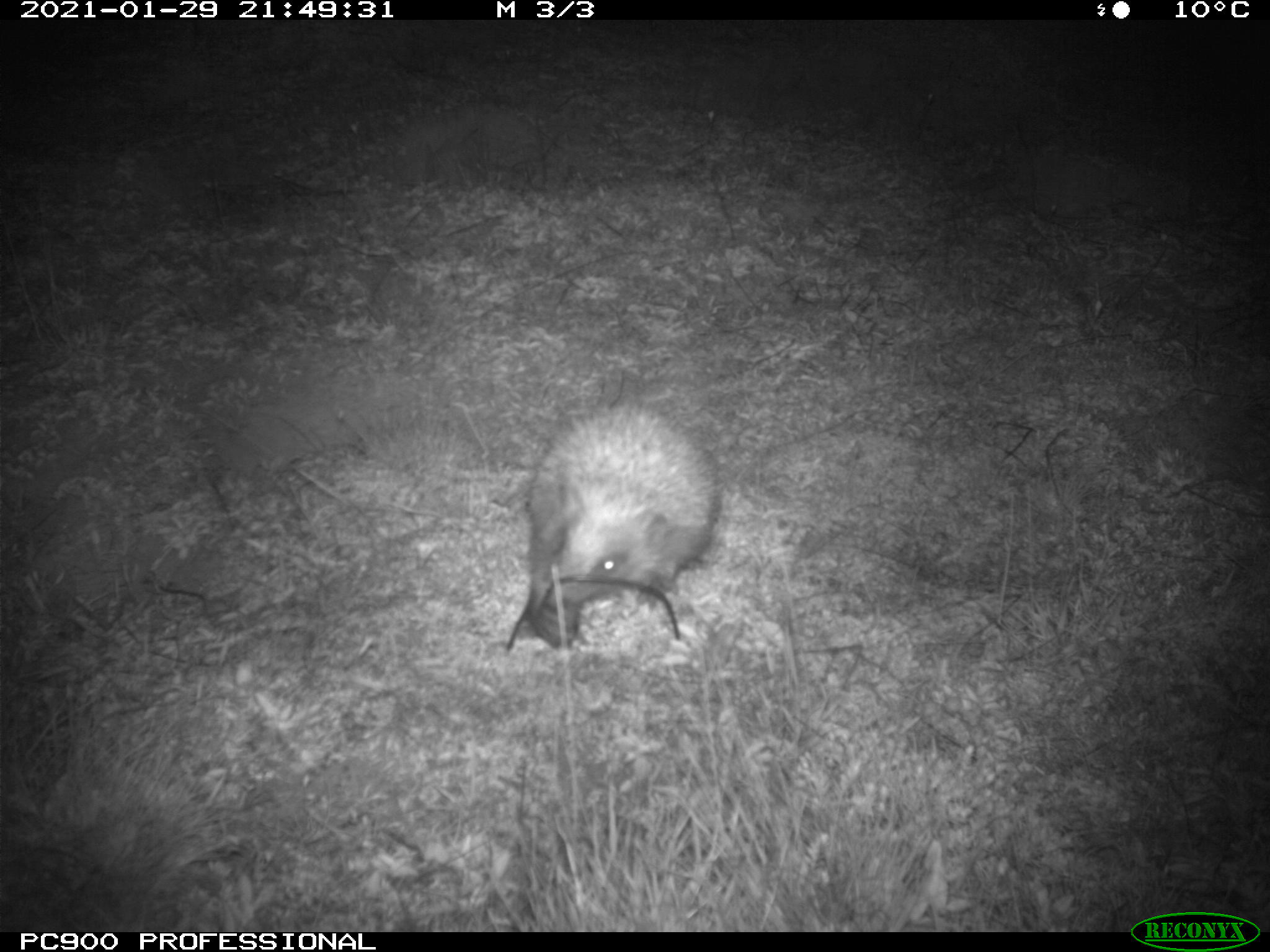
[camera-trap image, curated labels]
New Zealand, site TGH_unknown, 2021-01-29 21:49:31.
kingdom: Animalia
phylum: Chordata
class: Mammalia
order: Eulipotyphla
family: Erinaceidae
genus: Erinaceus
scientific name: Erinaceus europaeus europaeus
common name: european hedgehog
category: hedgehog